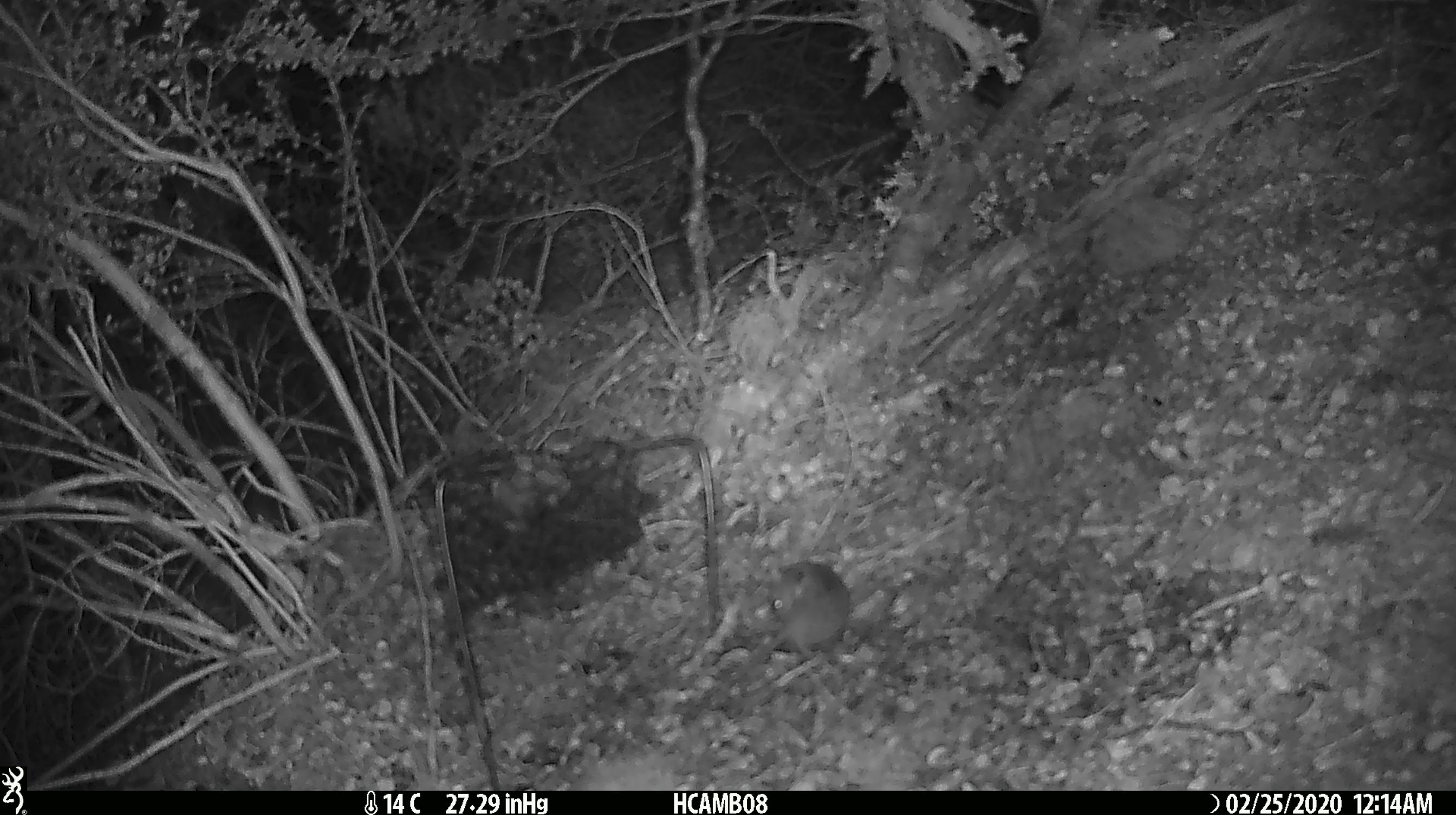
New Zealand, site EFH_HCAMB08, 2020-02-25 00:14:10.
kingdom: Animalia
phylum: Chordata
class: Mammalia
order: Rodentia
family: Muridae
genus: Mus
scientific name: Mus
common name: mouse